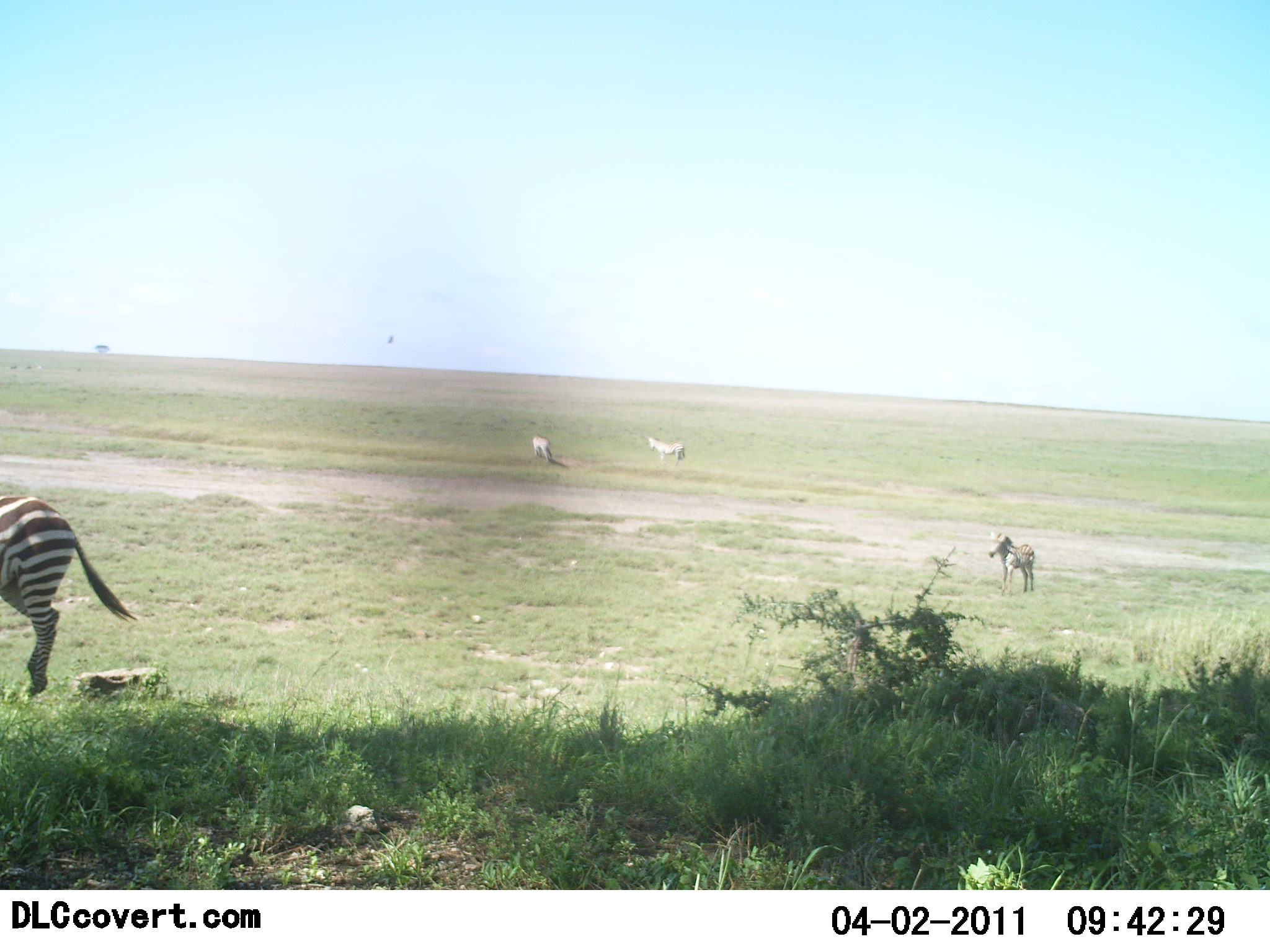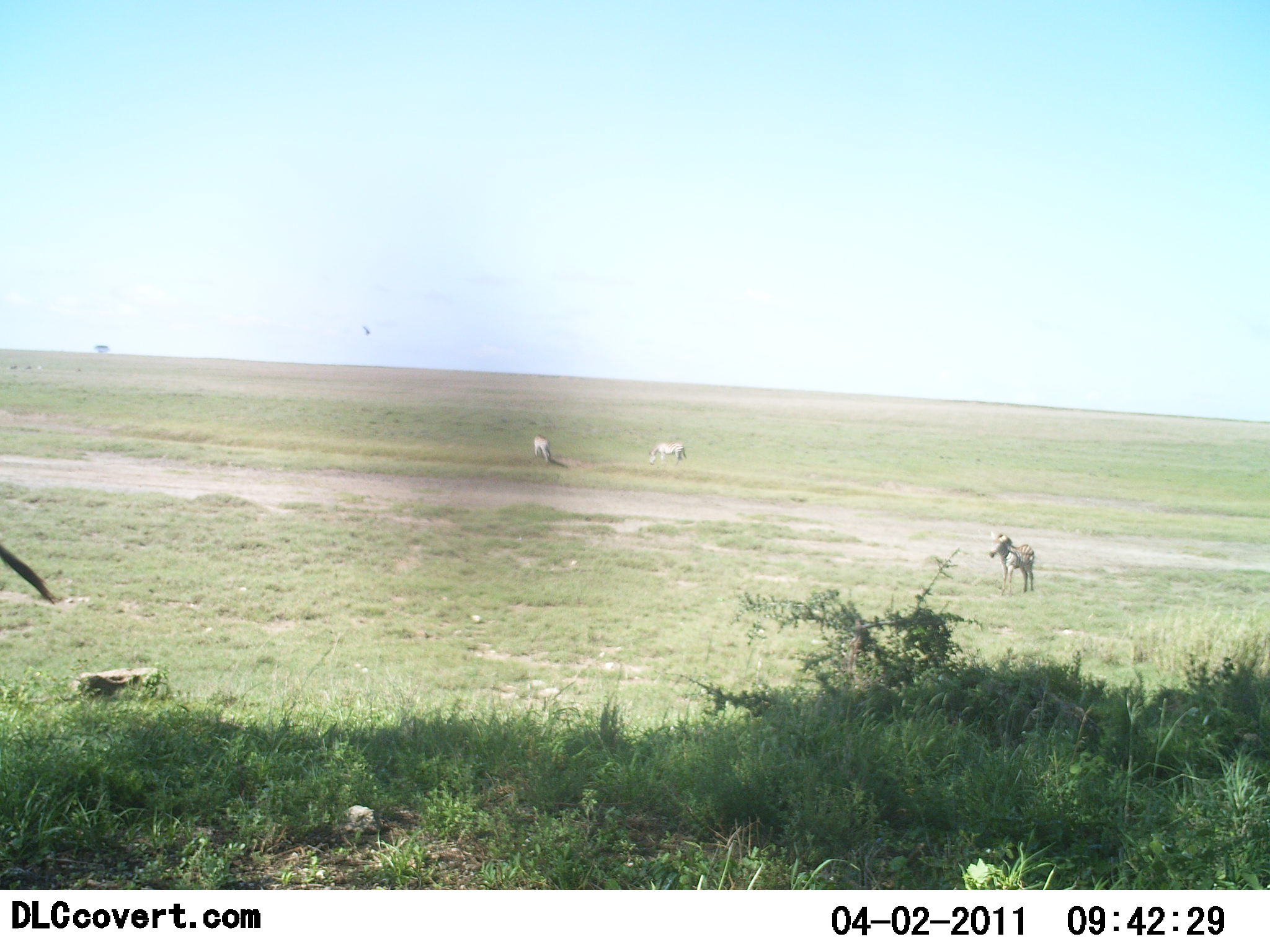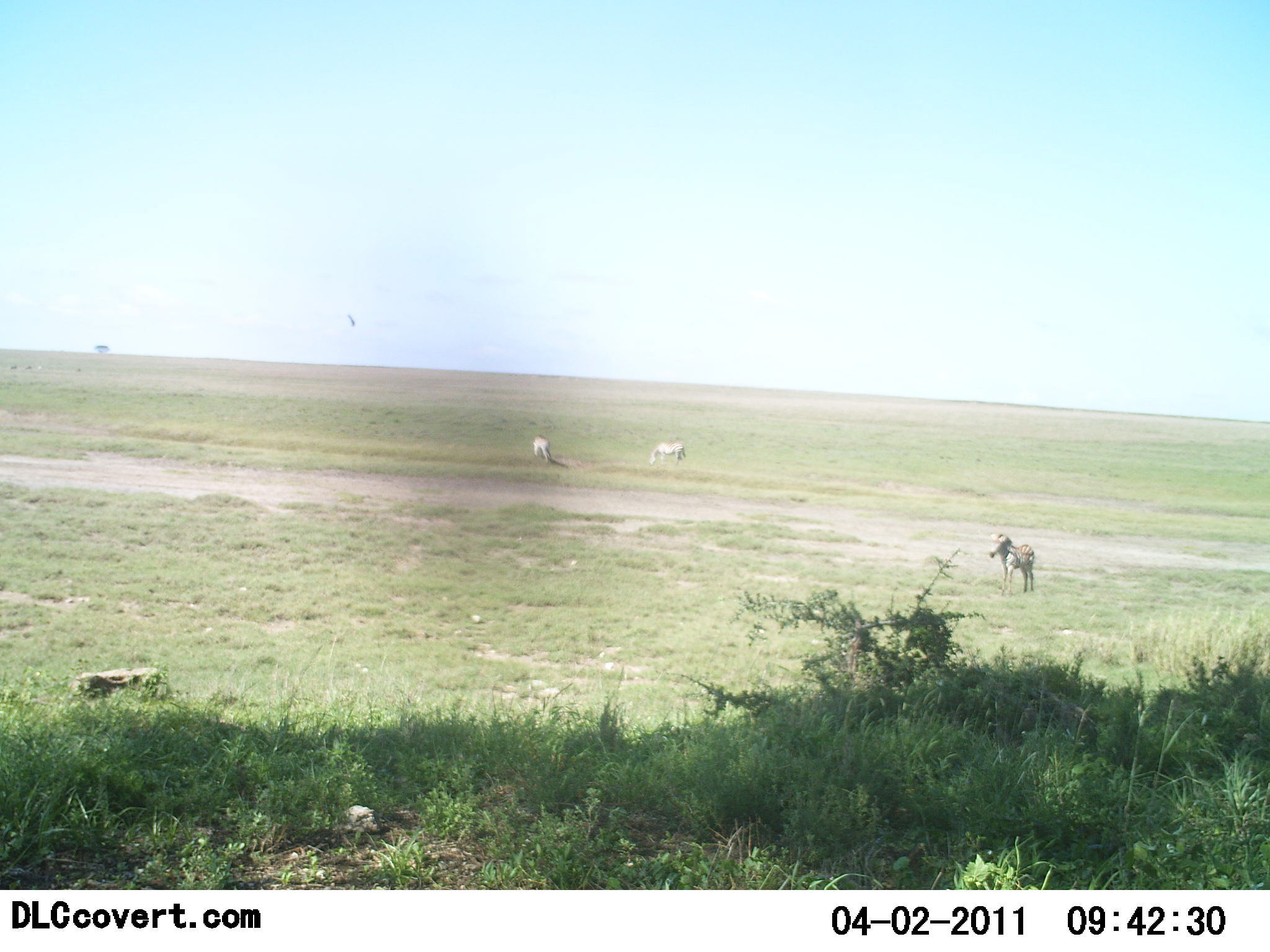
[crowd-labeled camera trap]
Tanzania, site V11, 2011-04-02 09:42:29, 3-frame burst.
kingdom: Animalia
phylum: Chordata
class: Mammalia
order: Perissodactyla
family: Equidae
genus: Equus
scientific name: Equus quagga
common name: plains zebra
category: zebra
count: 4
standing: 82%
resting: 0%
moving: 73%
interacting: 0%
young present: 0%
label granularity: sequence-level